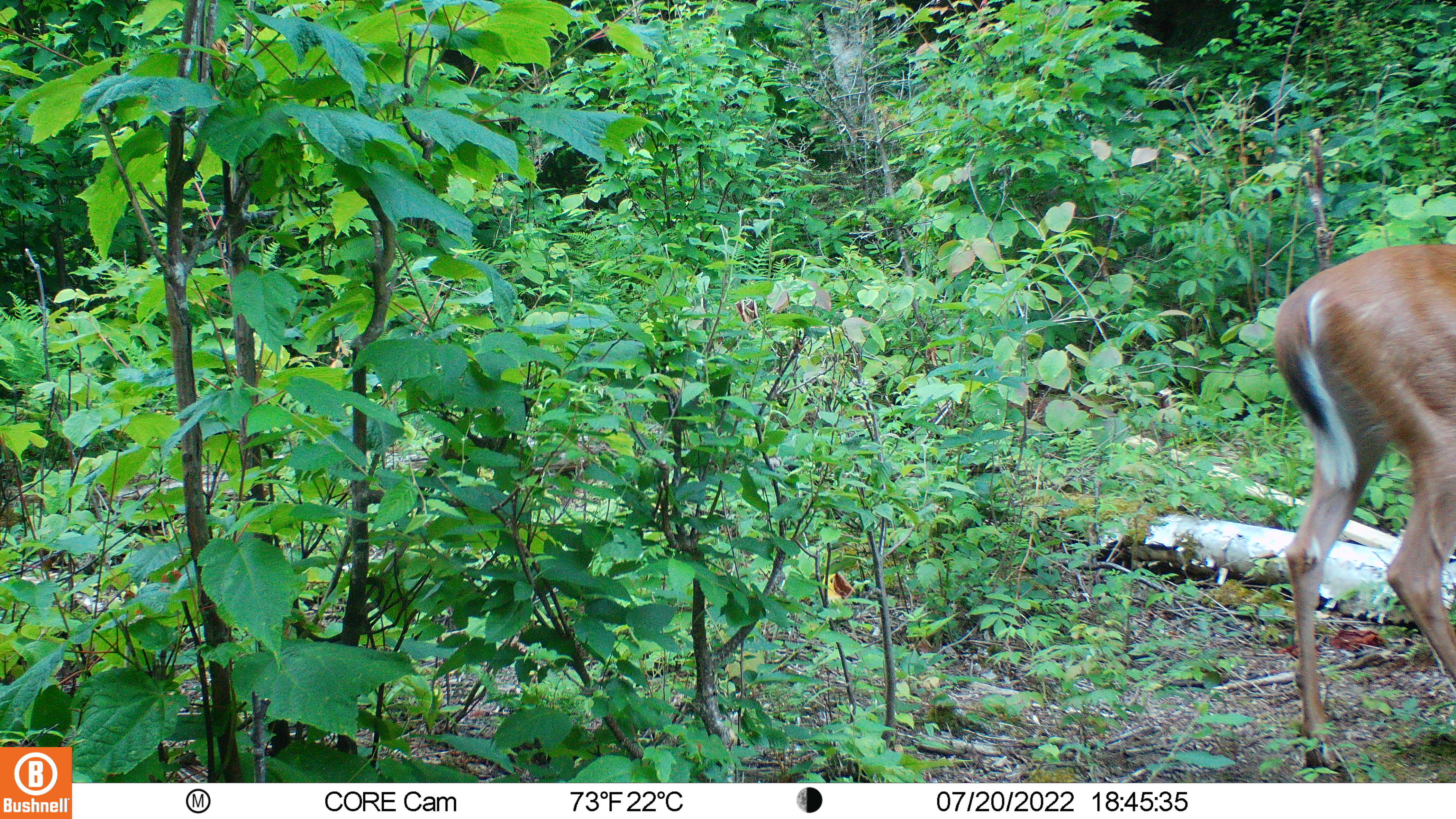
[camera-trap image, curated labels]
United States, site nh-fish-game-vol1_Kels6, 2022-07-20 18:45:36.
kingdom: Animalia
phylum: Chordata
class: Mammalia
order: Artiodactyla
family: Cervidae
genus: Odocoileus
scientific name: Odocoileus virginianus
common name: white-tailed deer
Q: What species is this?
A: White-tailed deer (Odocoileus virginianus).